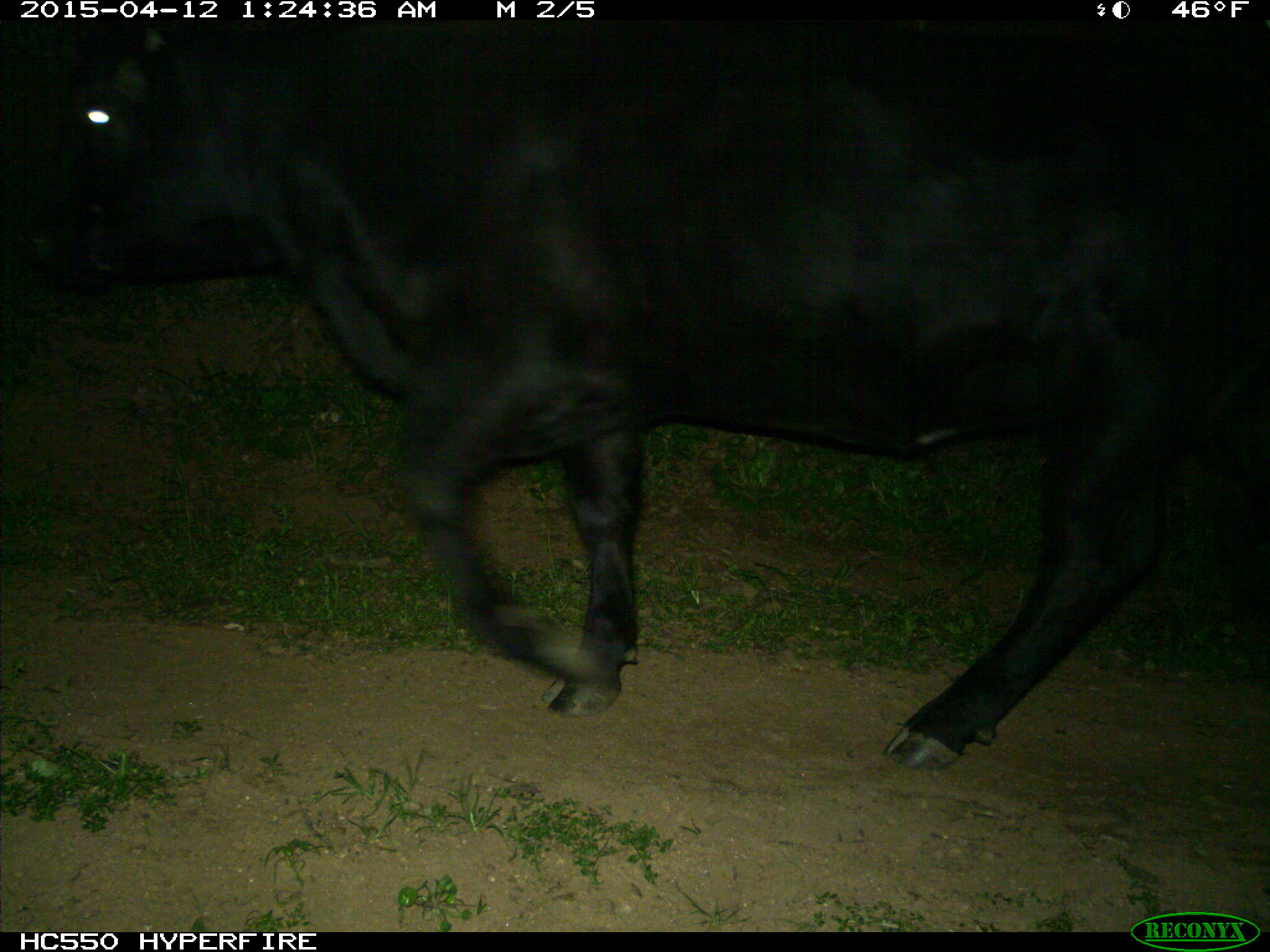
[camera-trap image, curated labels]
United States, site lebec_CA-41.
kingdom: Animalia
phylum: Chordata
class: Mammalia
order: Artiodactyla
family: Bovidae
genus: Bos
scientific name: Bos taurus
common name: domestic cow